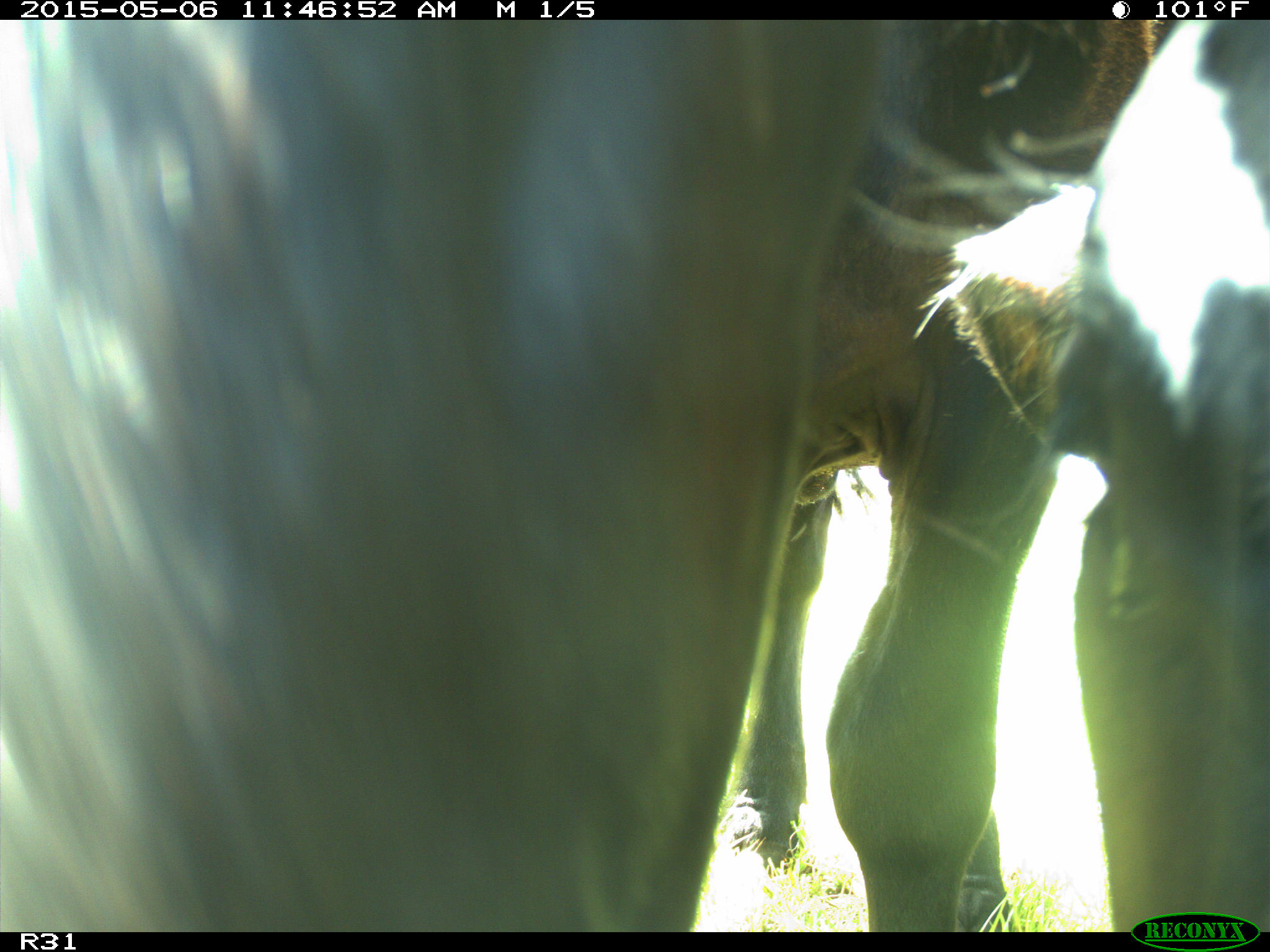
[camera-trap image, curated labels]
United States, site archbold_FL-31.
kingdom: Animalia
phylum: Chordata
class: Mammalia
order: Artiodactyla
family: Bovidae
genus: Bos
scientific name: Bos taurus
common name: domestic cow